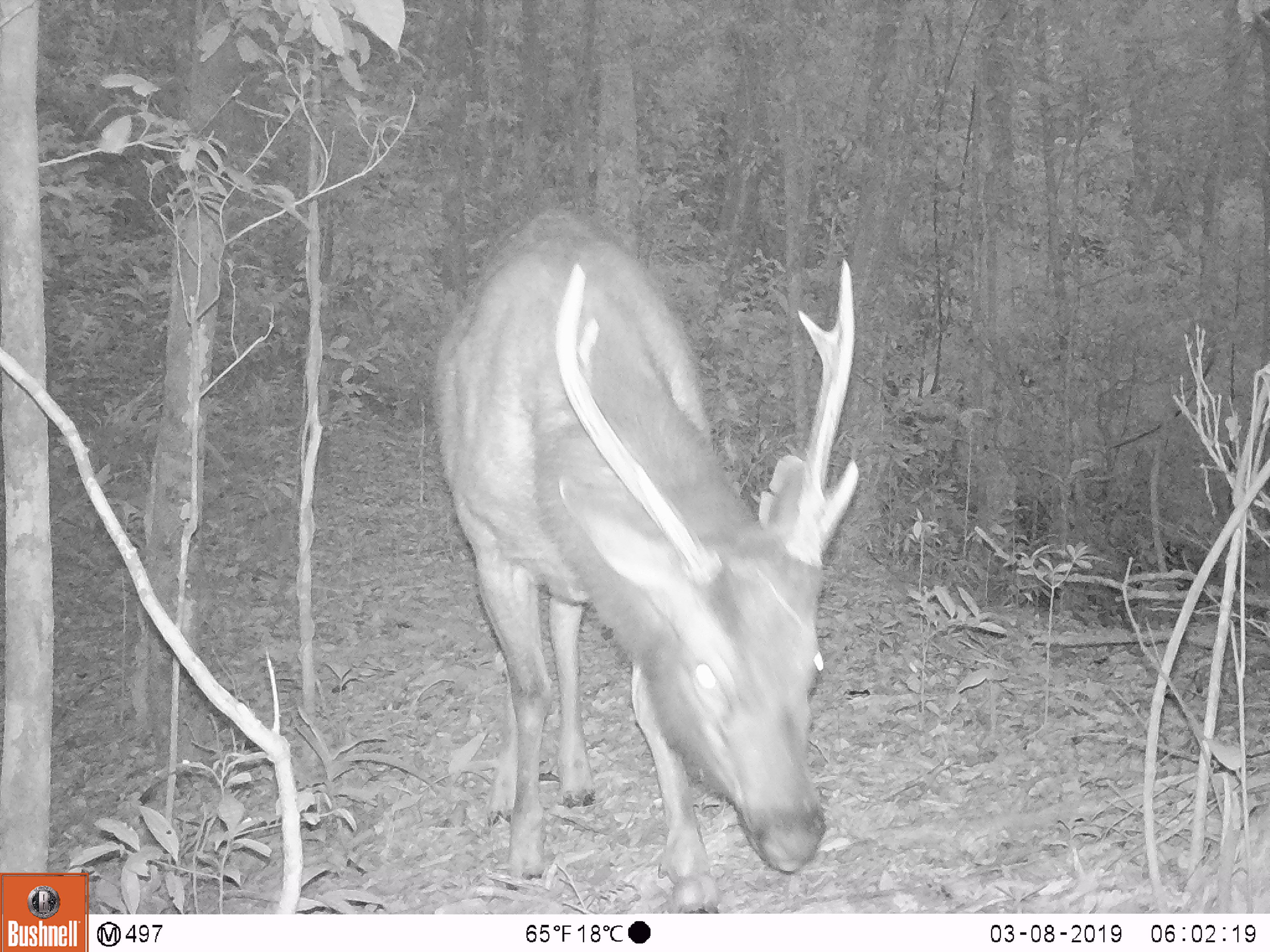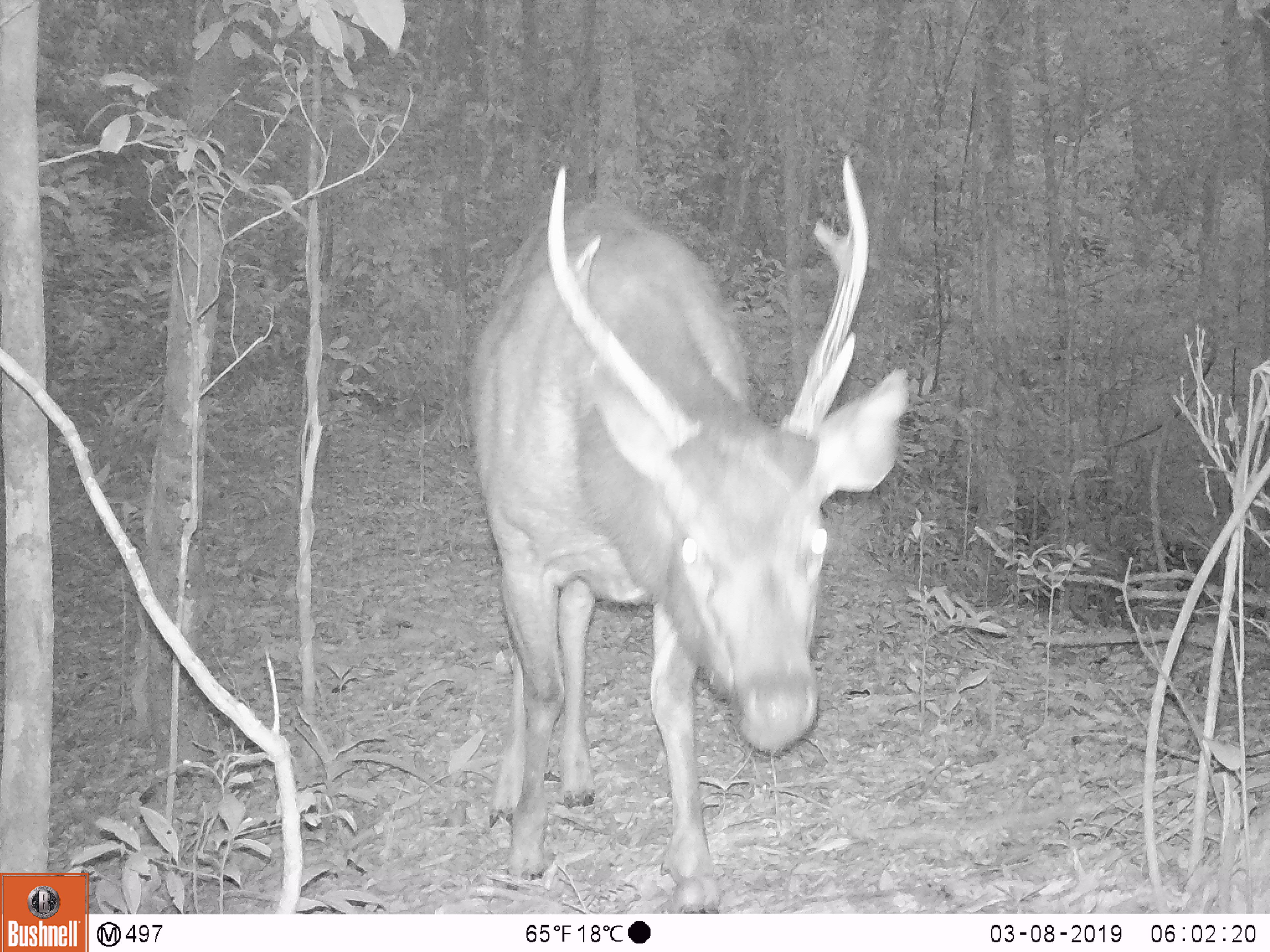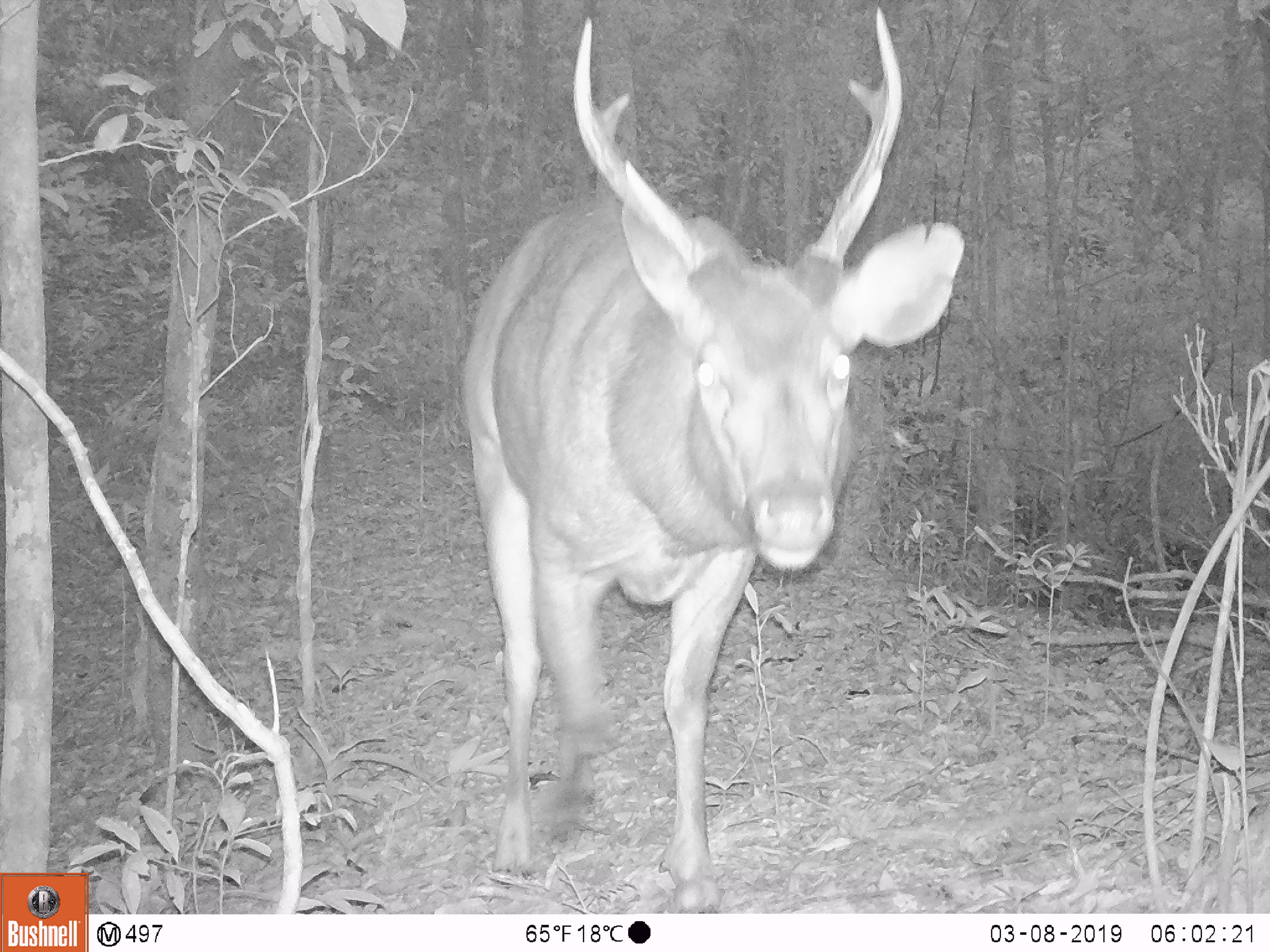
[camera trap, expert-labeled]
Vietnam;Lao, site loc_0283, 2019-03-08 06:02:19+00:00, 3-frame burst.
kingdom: Animalia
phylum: Chordata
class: Mammalia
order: Artiodactyla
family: Cervidae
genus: Rusa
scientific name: Rusa unicolor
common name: sambar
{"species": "sambar (Rusa unicolor)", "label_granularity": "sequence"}